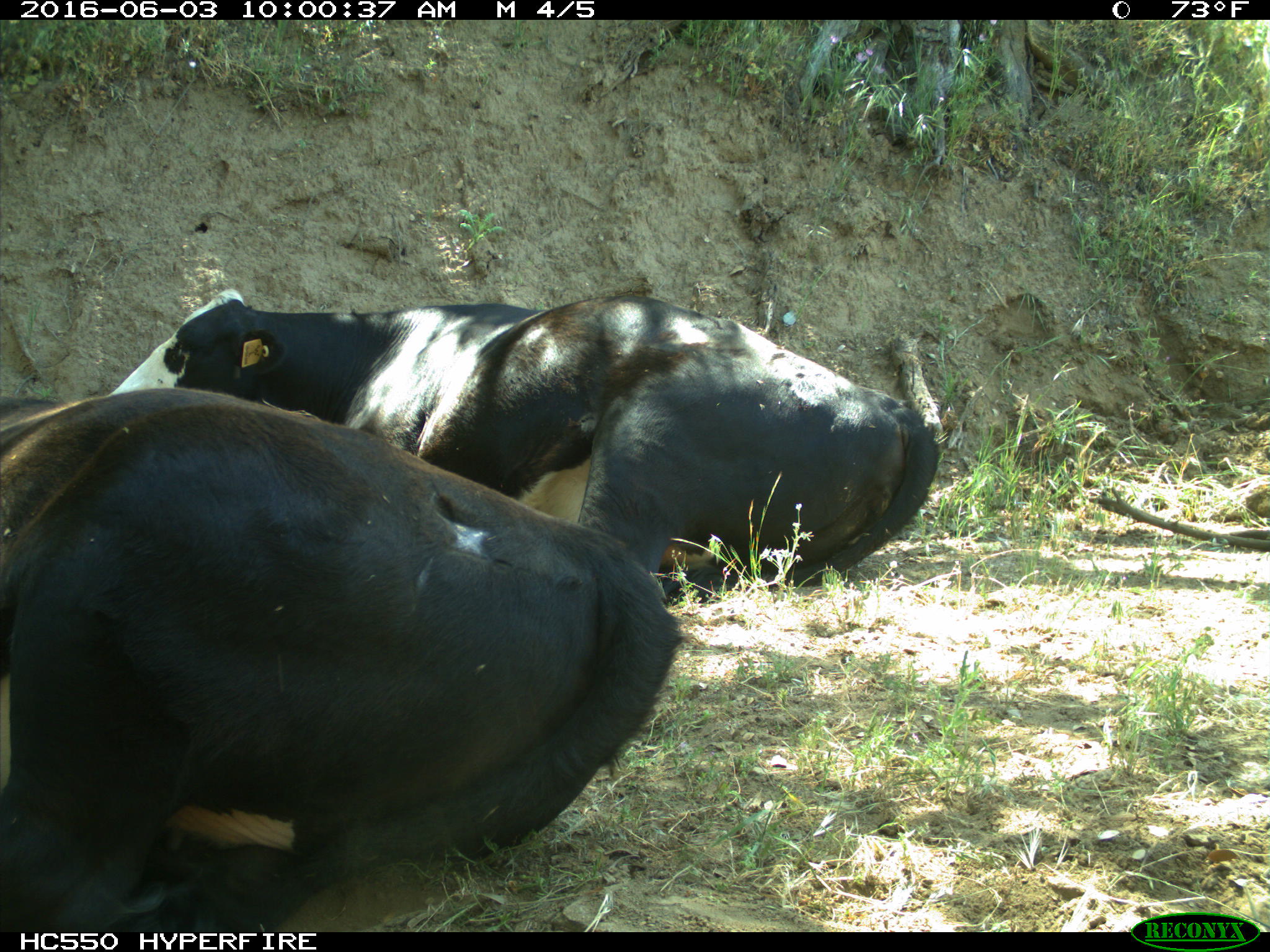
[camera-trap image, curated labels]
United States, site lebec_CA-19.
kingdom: Animalia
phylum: Chordata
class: Mammalia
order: Artiodactyla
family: Bovidae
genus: Bos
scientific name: Bos taurus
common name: domestic cow